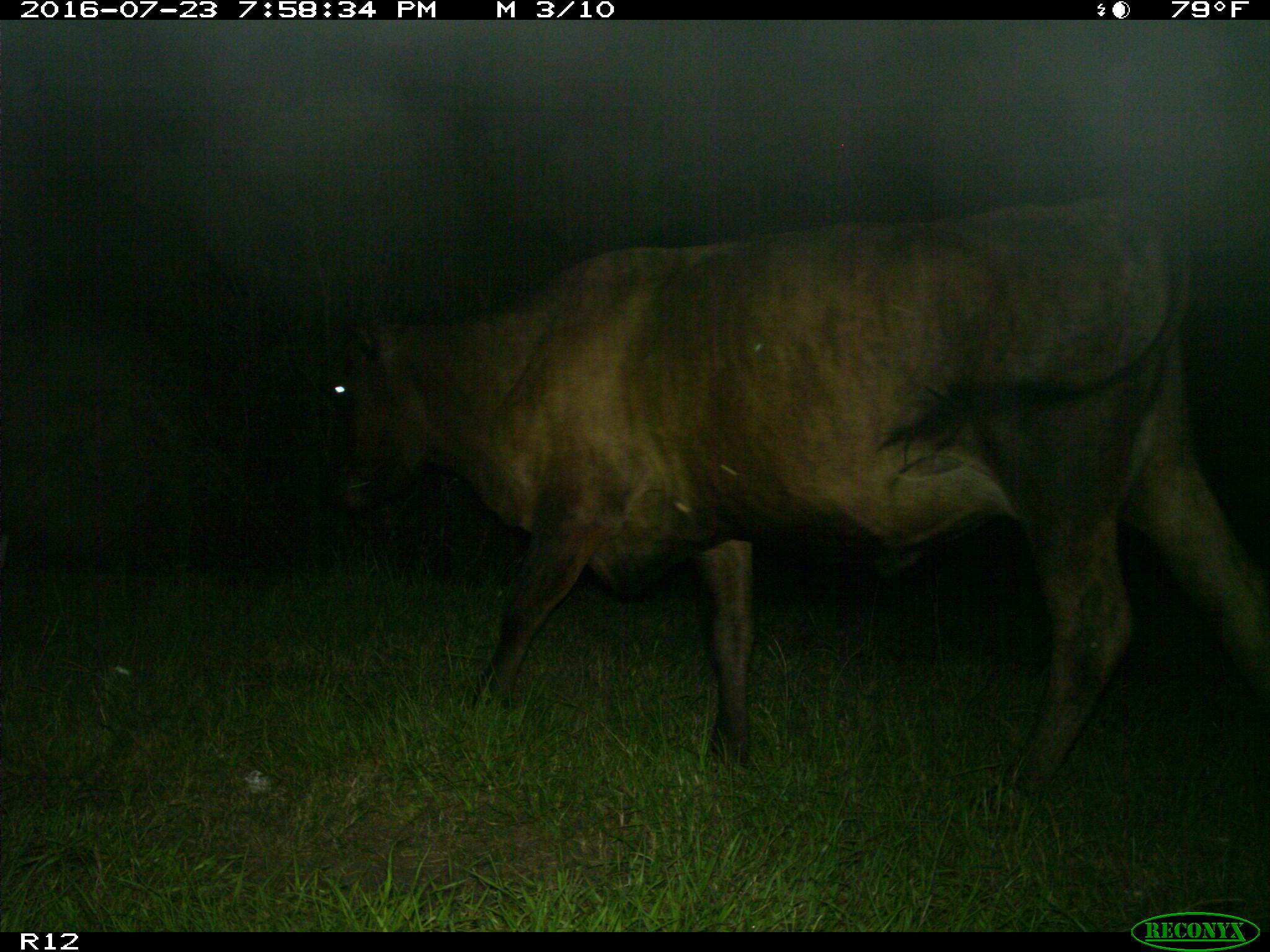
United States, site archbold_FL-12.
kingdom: Animalia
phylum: Chordata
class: Mammalia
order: Artiodactyla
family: Bovidae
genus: Bos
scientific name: Bos taurus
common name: domestic cow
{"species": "Bos taurus (domestic cow)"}